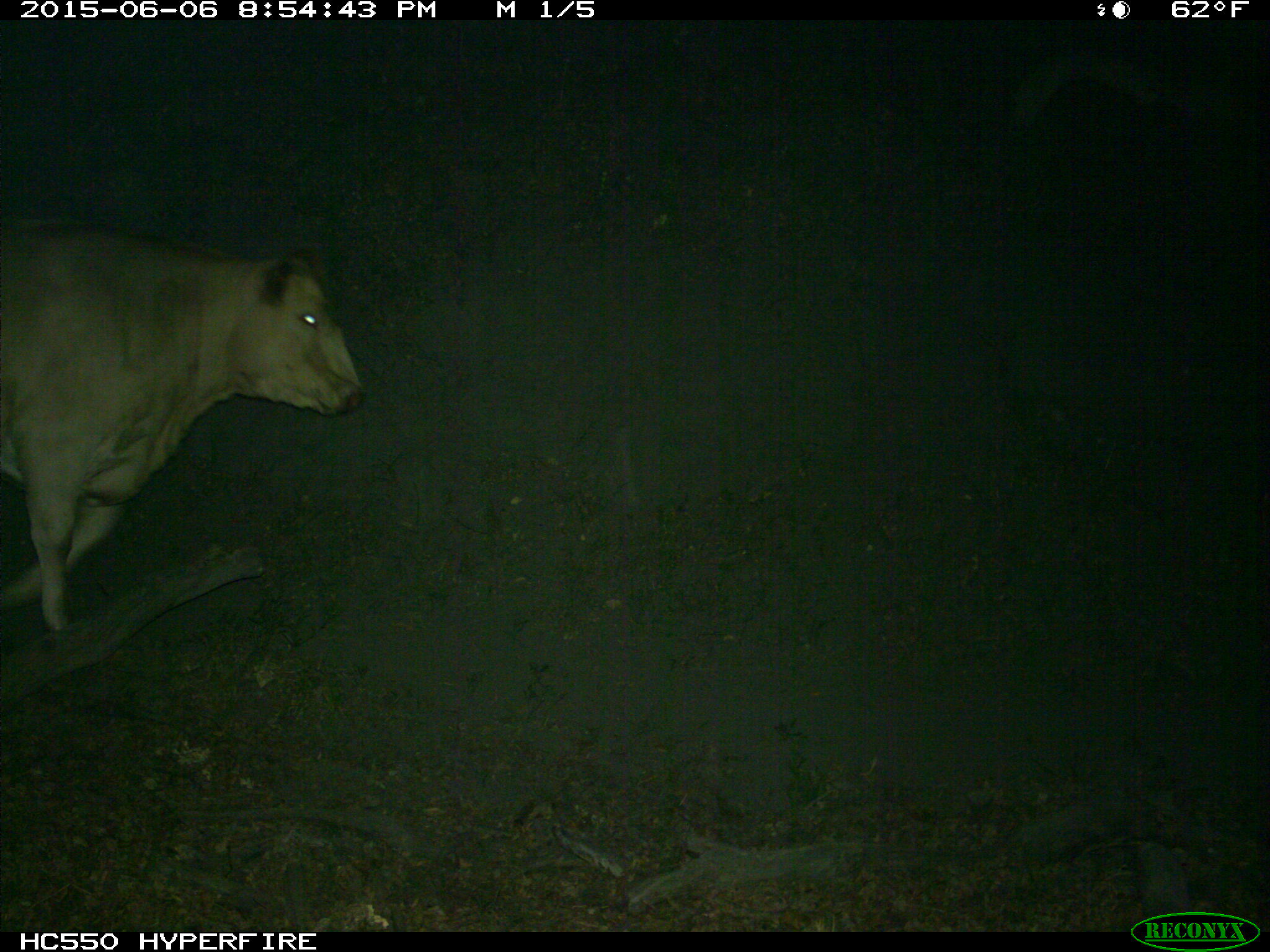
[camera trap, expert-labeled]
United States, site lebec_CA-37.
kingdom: Animalia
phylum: Chordata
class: Mammalia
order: Artiodactyla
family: Bovidae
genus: Bos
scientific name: Bos taurus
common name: domestic cow